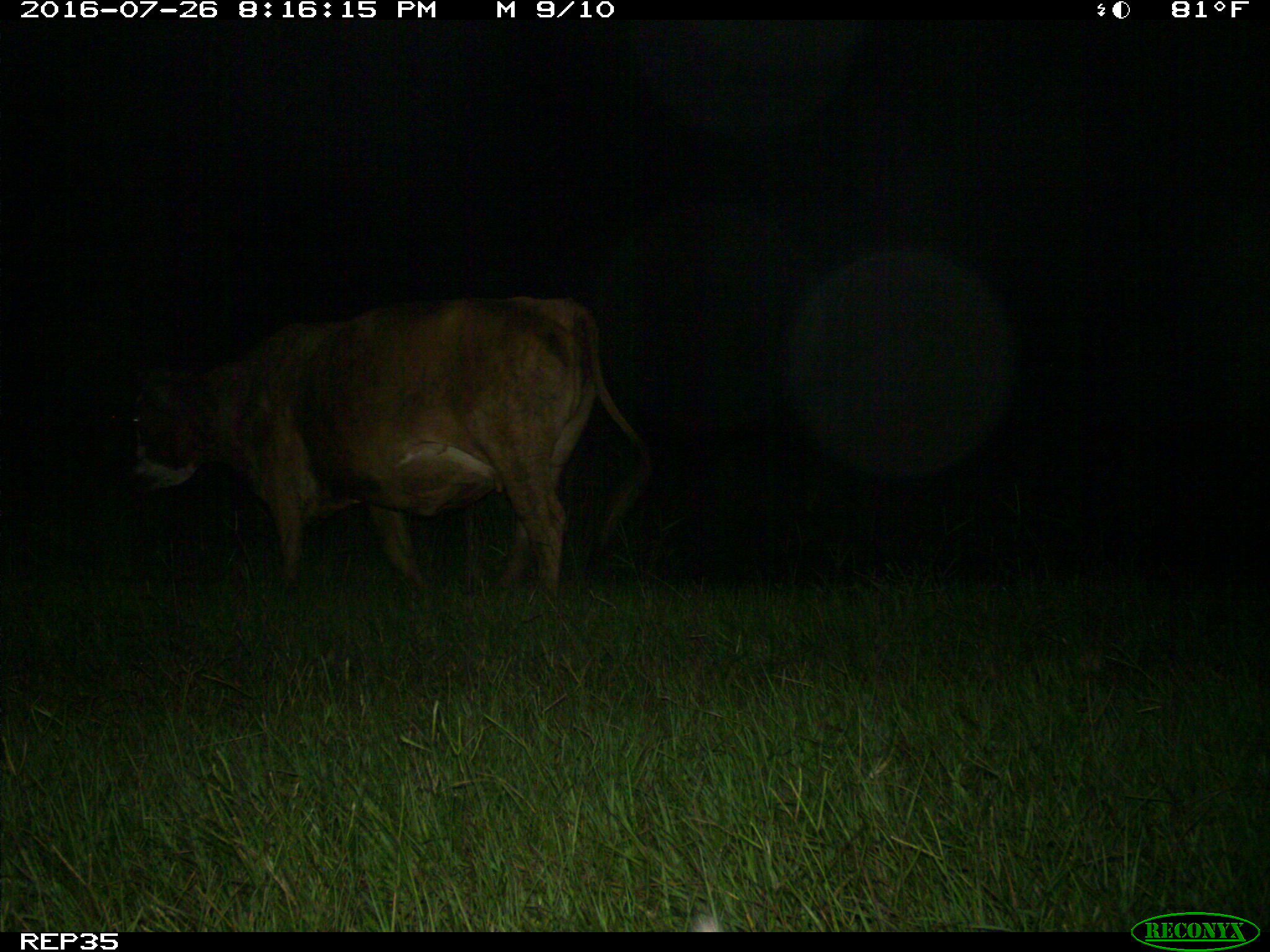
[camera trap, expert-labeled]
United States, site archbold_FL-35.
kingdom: Animalia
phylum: Chordata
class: Mammalia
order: Artiodactyla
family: Bovidae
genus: Bos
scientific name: Bos taurus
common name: domestic cow